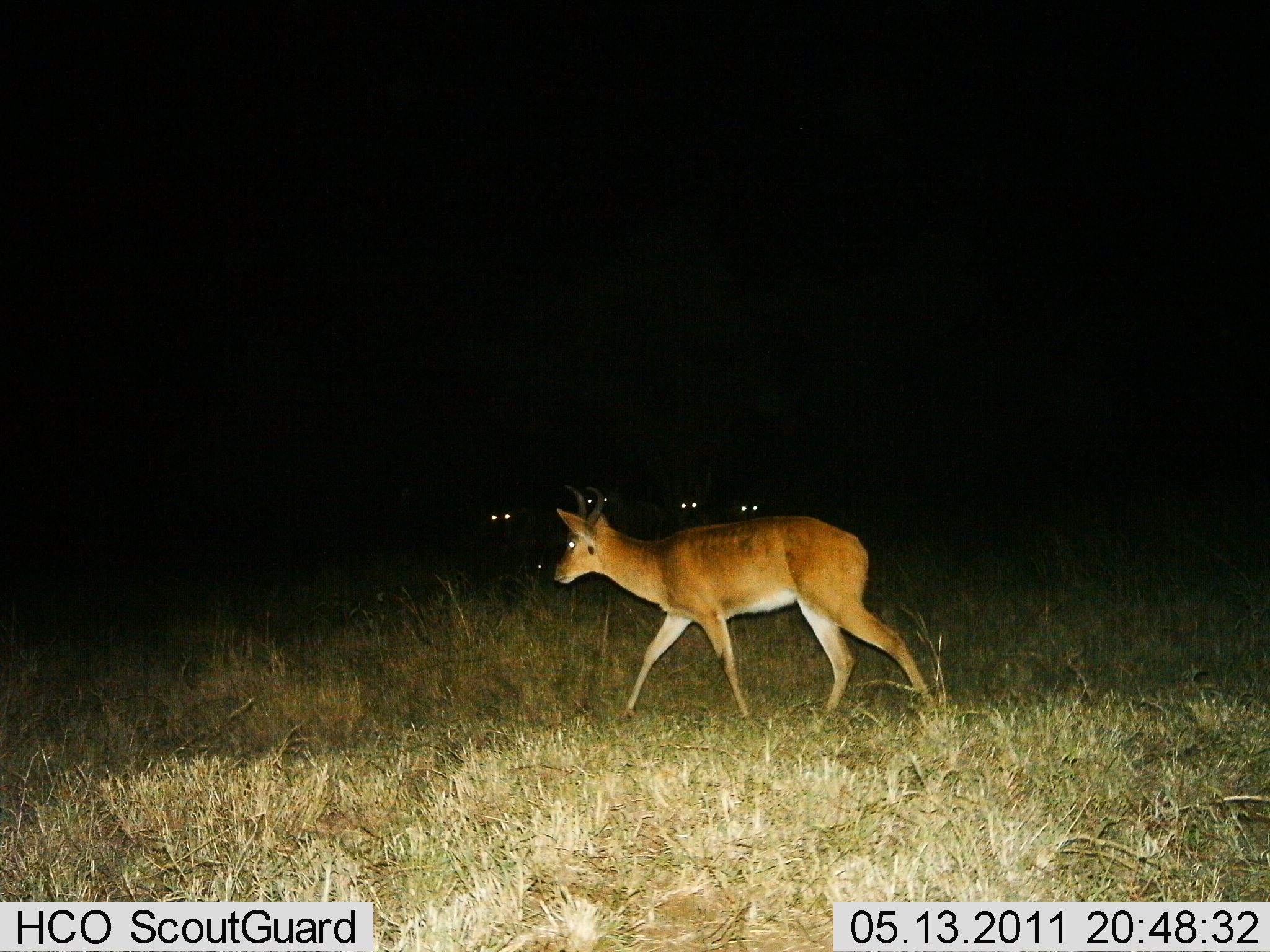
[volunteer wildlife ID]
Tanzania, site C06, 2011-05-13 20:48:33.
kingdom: Animalia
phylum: Chordata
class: Mammalia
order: Artiodactyla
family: Bovidae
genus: Redunca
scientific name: Redunca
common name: reedbuck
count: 1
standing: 17%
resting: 0%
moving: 100%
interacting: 0%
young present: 0%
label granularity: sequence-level